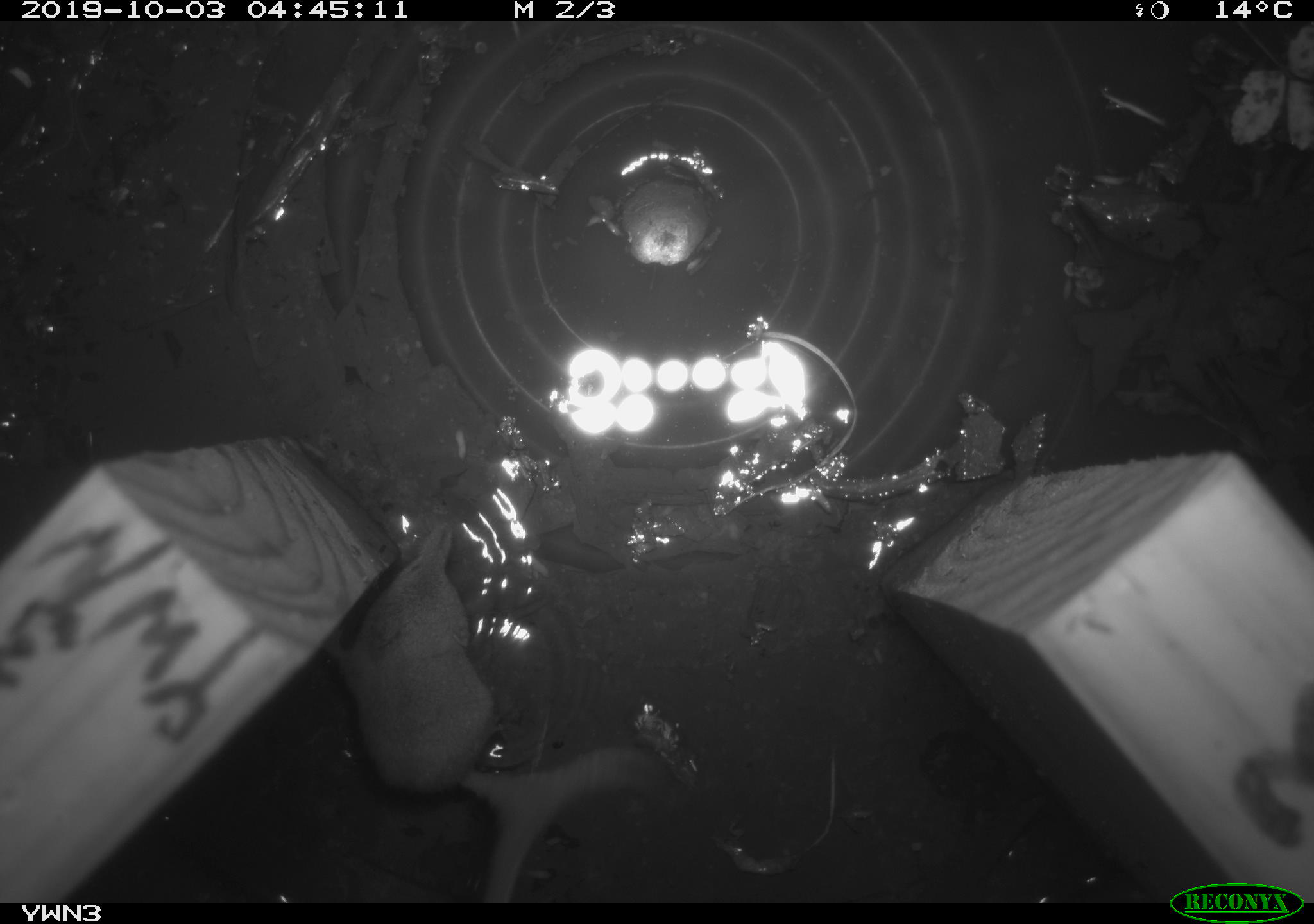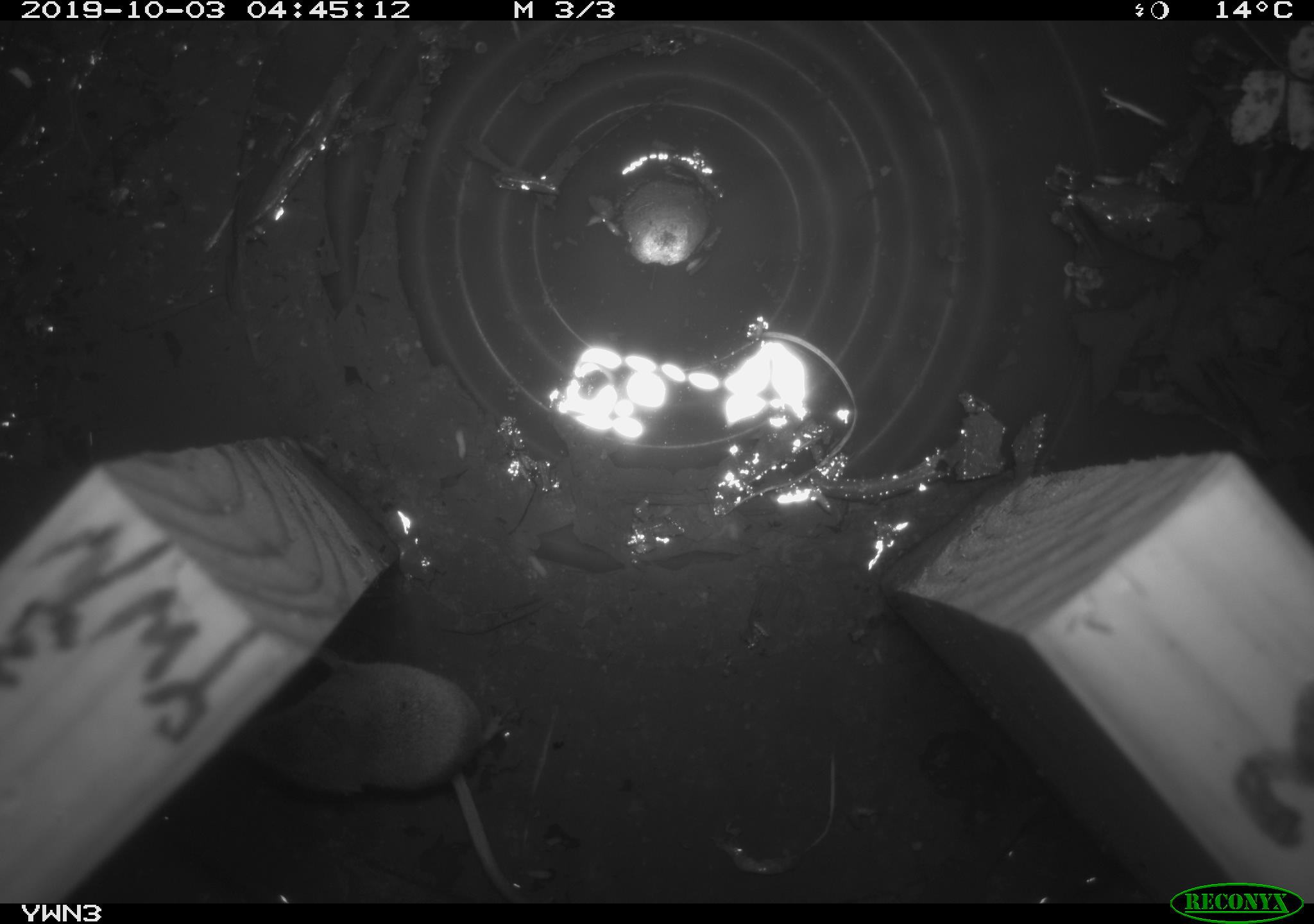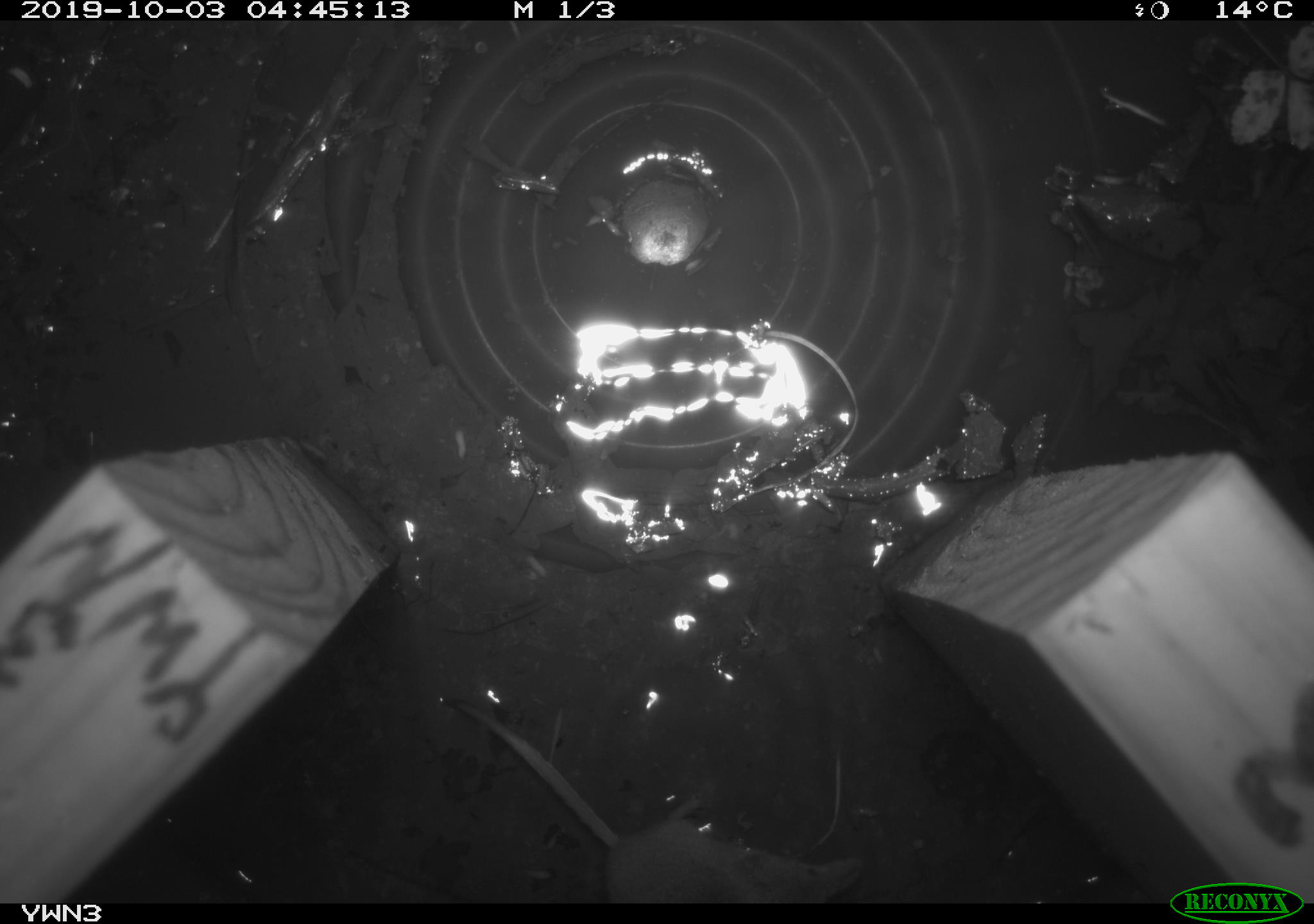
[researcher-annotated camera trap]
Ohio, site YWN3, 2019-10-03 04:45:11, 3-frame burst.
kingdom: Animalia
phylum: Chordata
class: Mammalia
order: Eulipotyphla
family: Soricidae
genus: Sorex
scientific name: Sorex cinereus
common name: masked shrew